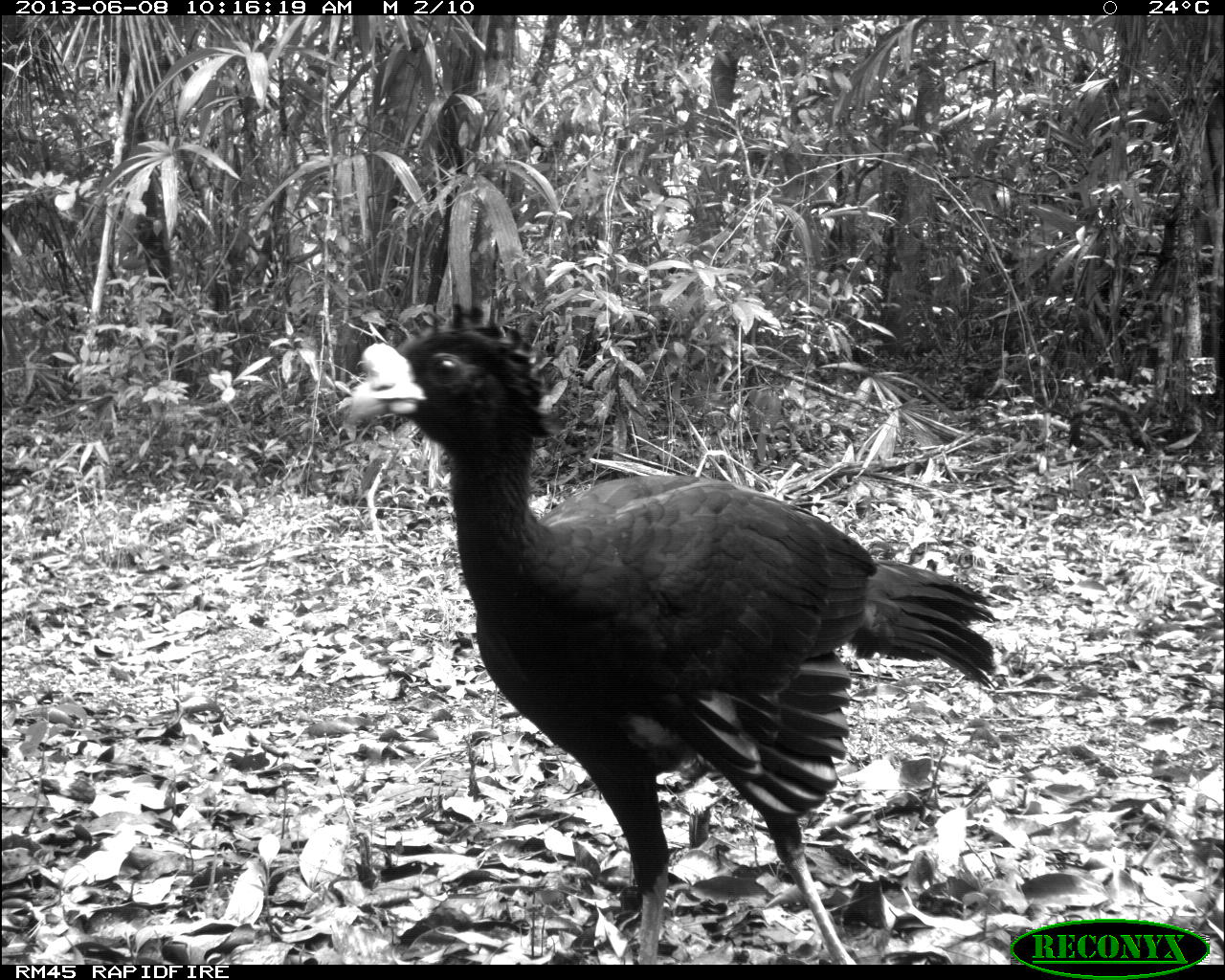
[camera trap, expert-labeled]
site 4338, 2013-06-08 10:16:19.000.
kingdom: Animalia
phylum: Chordata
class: Aves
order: Galliformes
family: Cracidae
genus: Crax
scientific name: Crax rubra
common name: great curassow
Crax rubra (great curassow), count 1, sex male.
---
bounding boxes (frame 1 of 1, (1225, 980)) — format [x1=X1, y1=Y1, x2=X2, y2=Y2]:
crax rubra: [x1=343, y1=299, x2=996, y2=964]